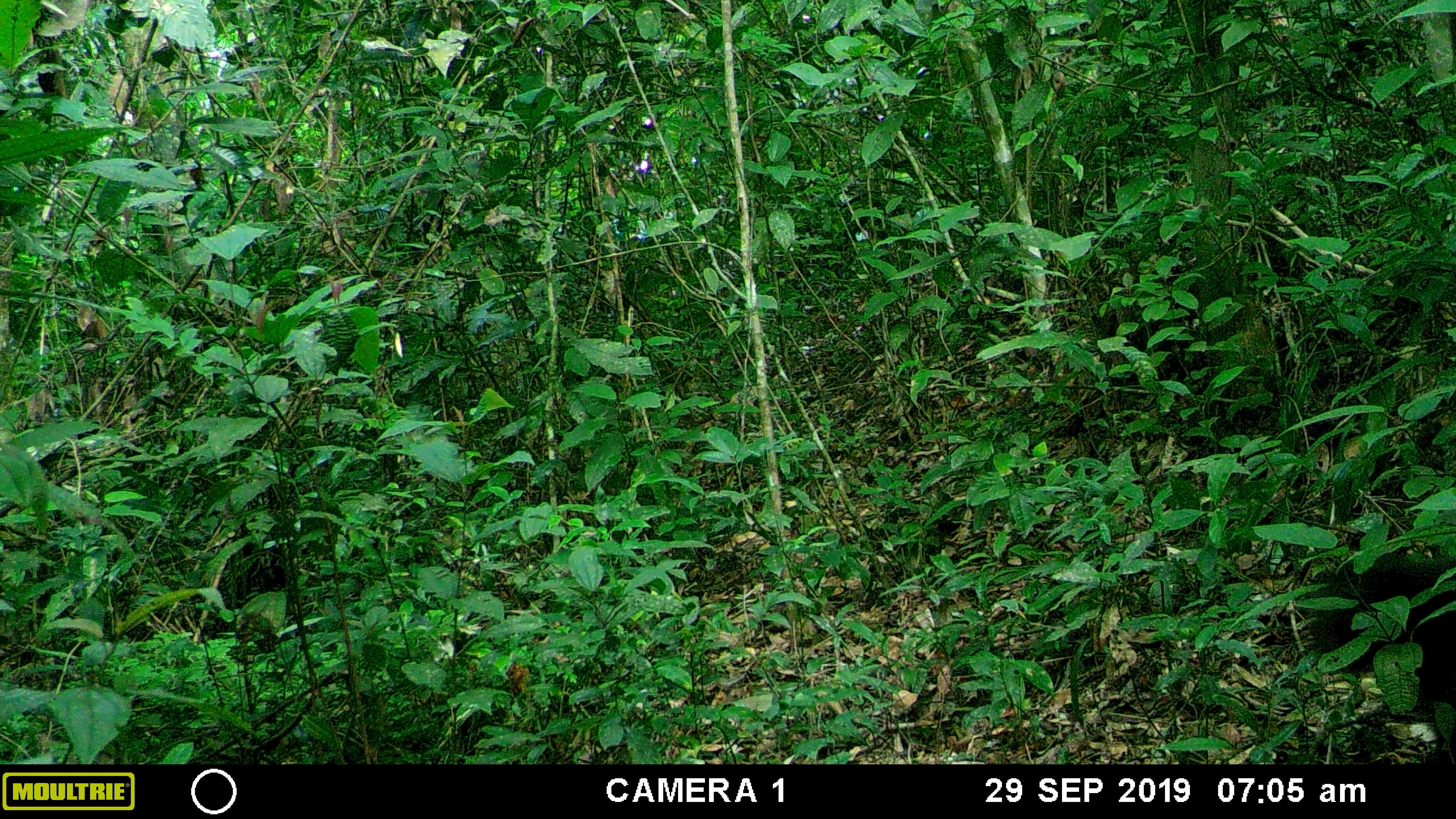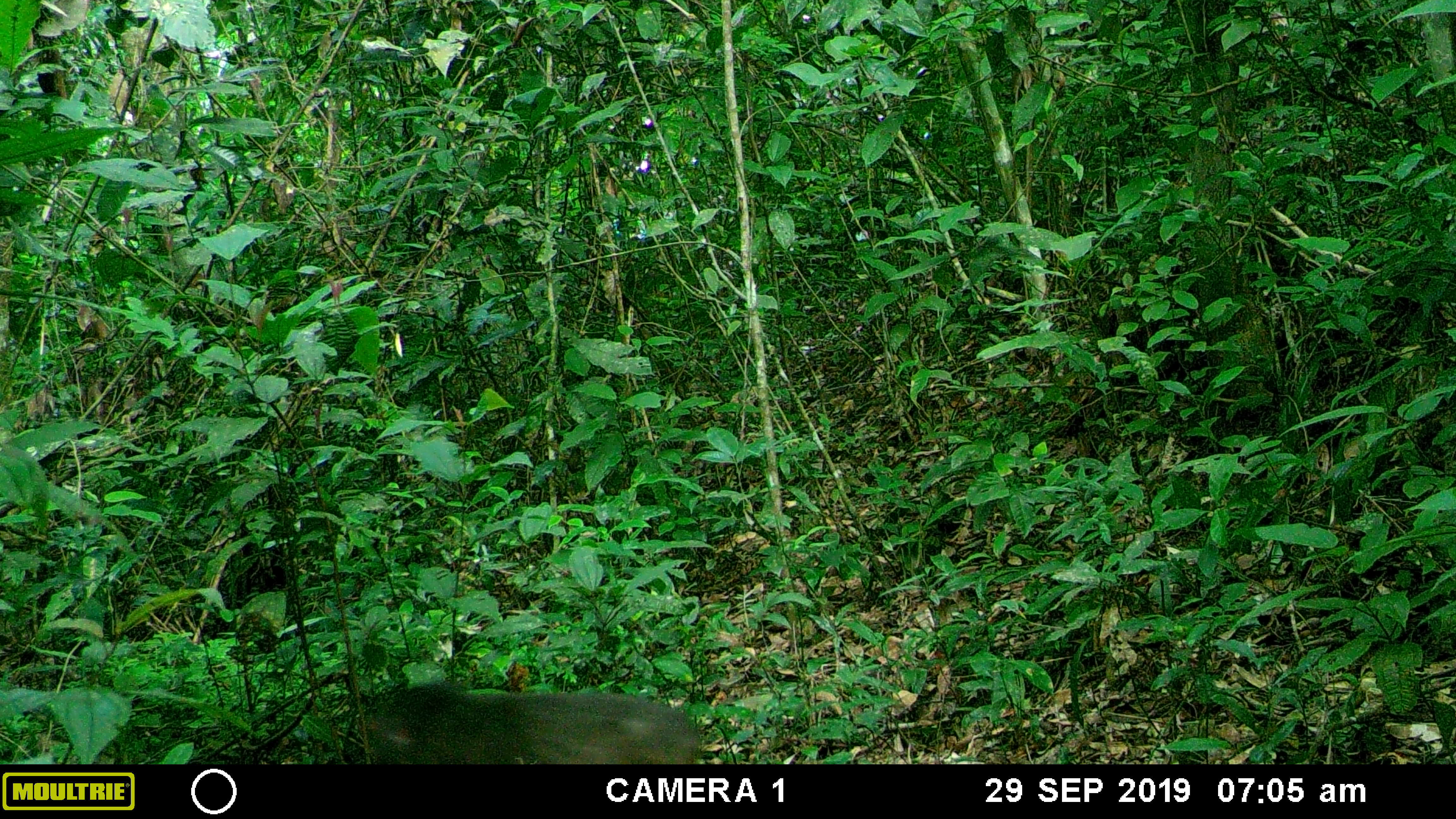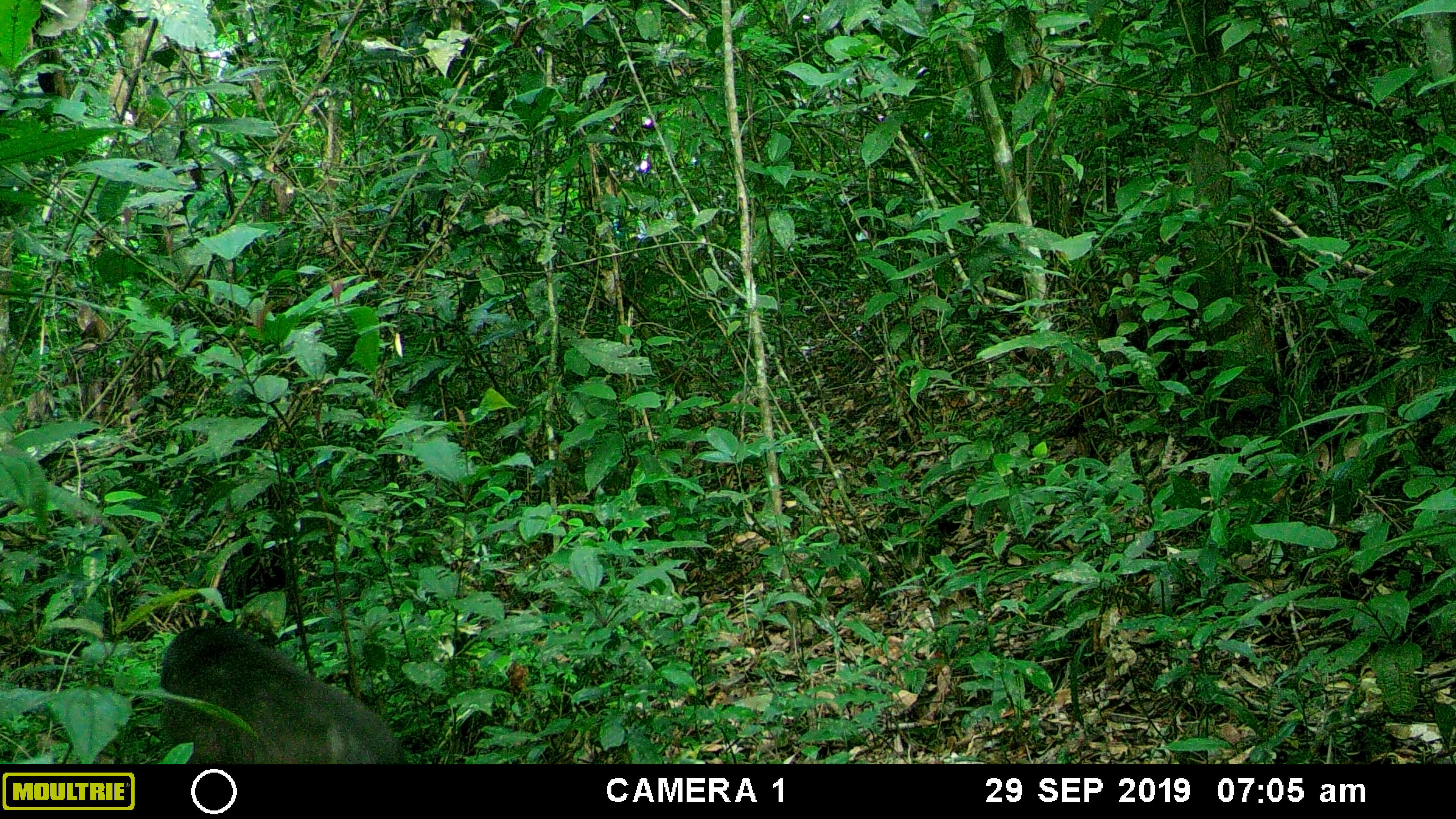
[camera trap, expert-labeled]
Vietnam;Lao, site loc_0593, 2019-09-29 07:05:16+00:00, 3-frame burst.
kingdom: Animalia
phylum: Chordata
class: Mammalia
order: Primates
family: Cercopithecidae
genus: Macaca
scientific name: Macaca arctoides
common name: stump-tailed macaque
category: stump tailed macaque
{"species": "stump tailed macaque (stump-tailed macaque) (Macaca arctoides)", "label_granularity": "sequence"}